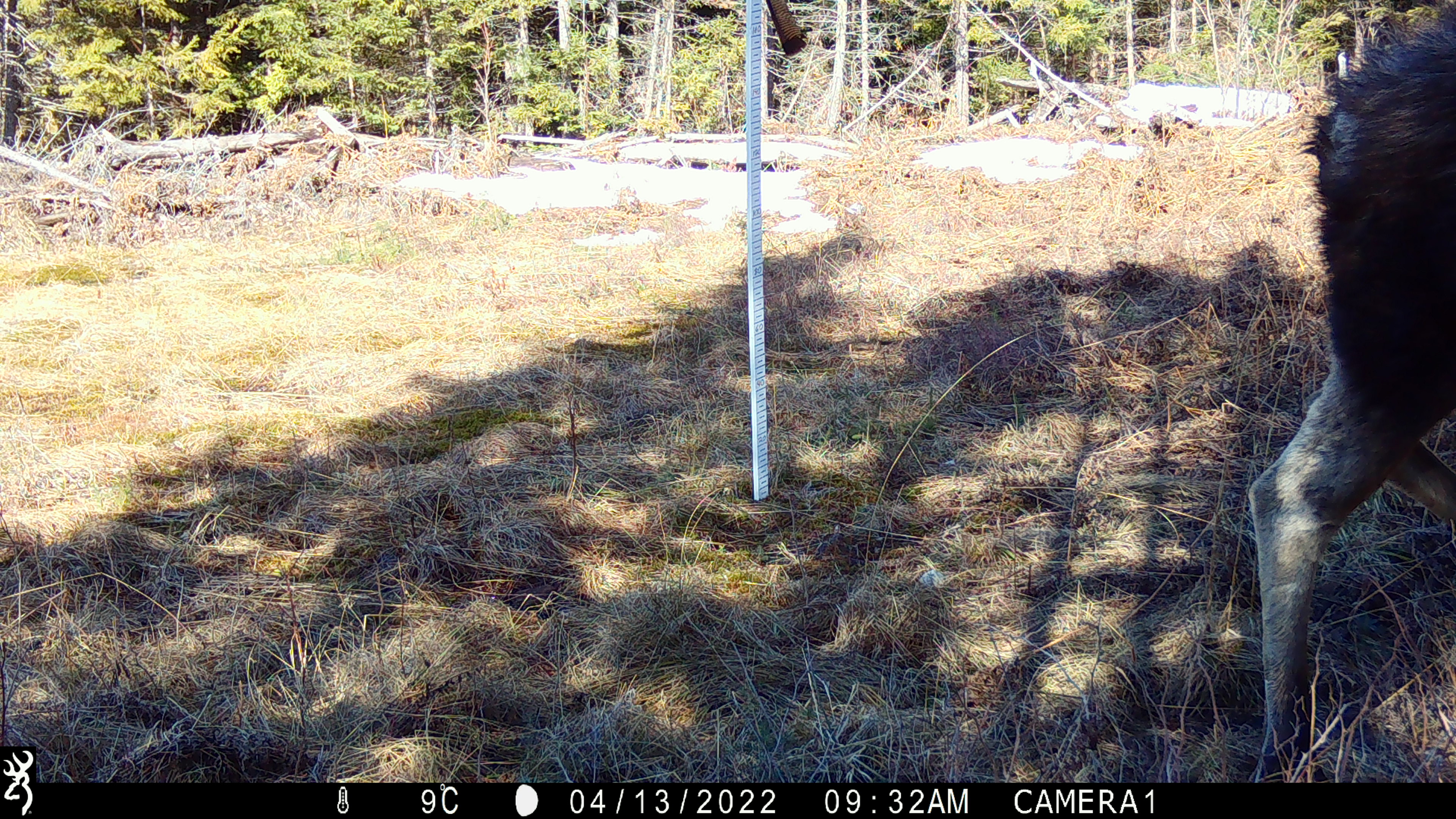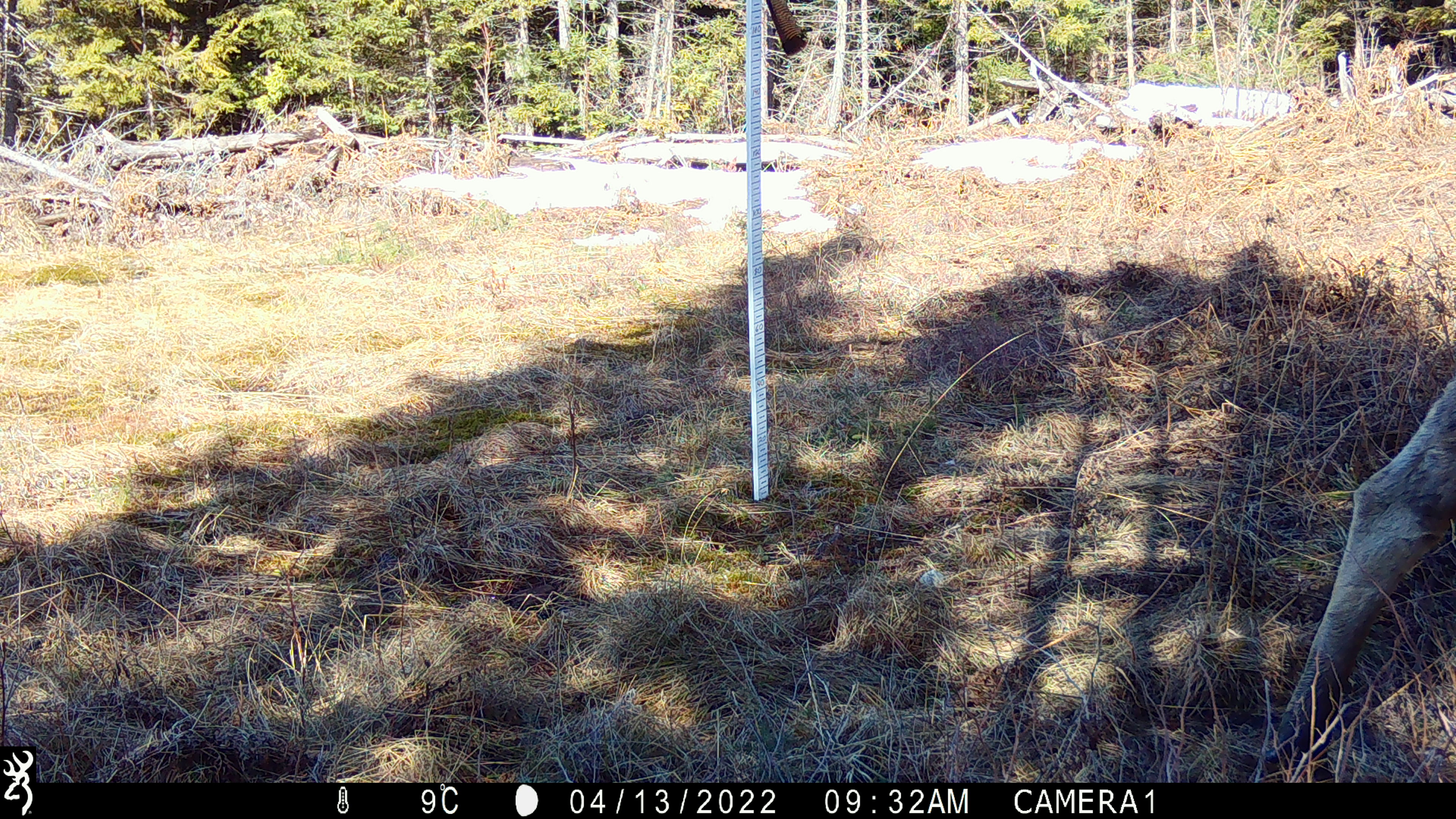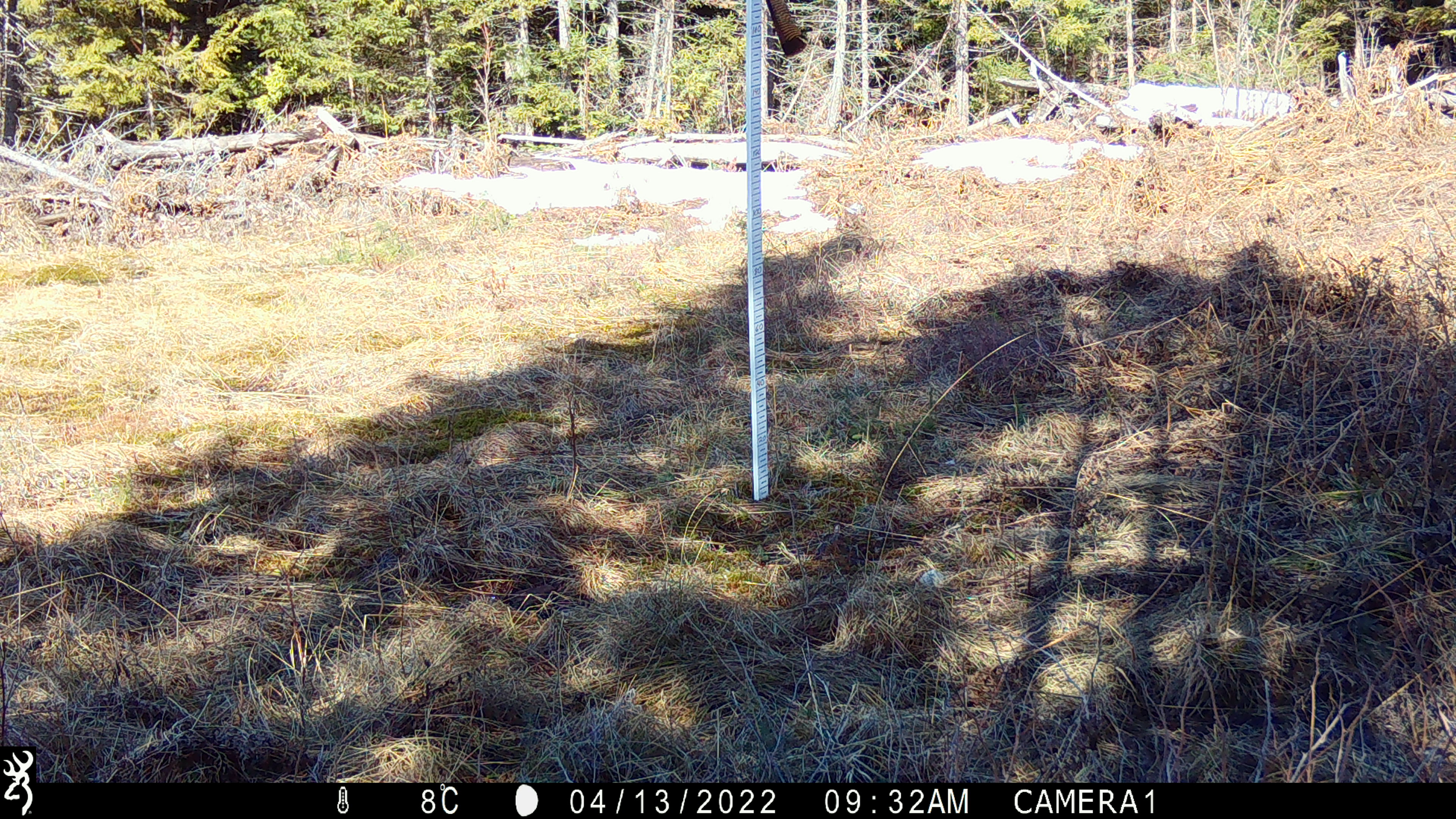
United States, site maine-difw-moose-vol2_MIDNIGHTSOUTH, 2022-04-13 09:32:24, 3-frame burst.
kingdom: Animalia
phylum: Chordata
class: Mammalia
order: Artiodactyla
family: Cervidae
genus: Alces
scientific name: Alces alces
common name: moose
Moose (Alces alces).